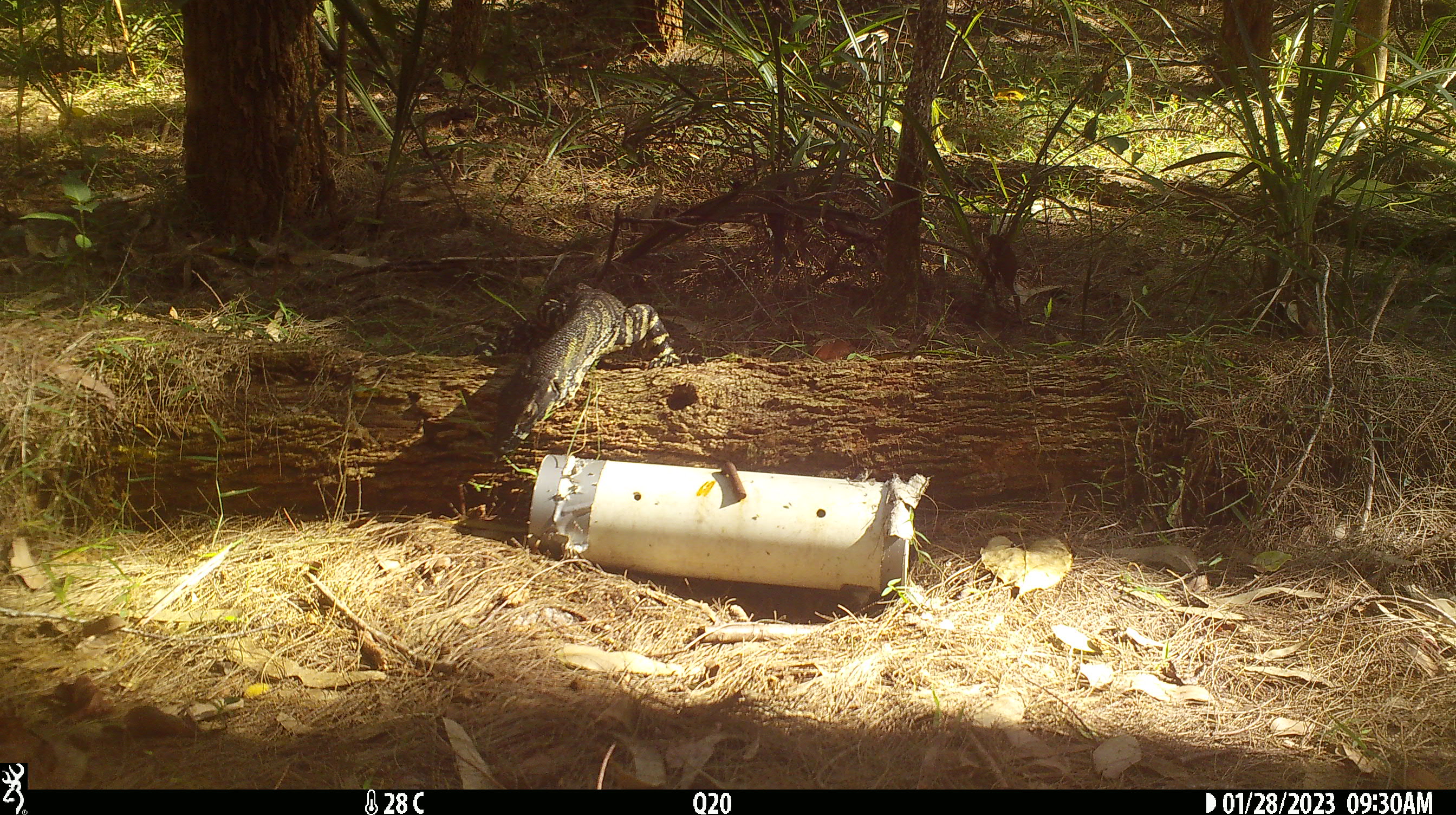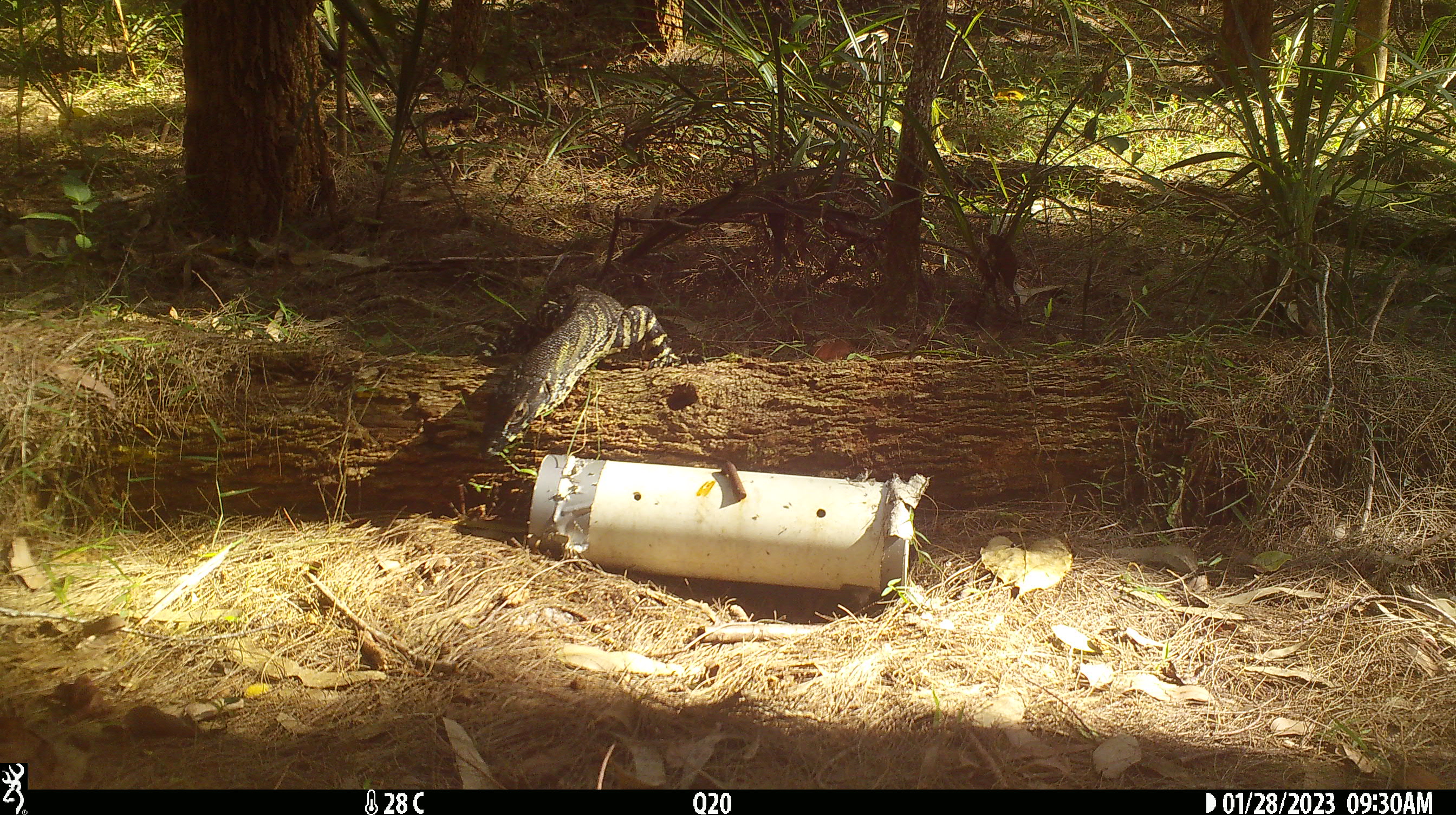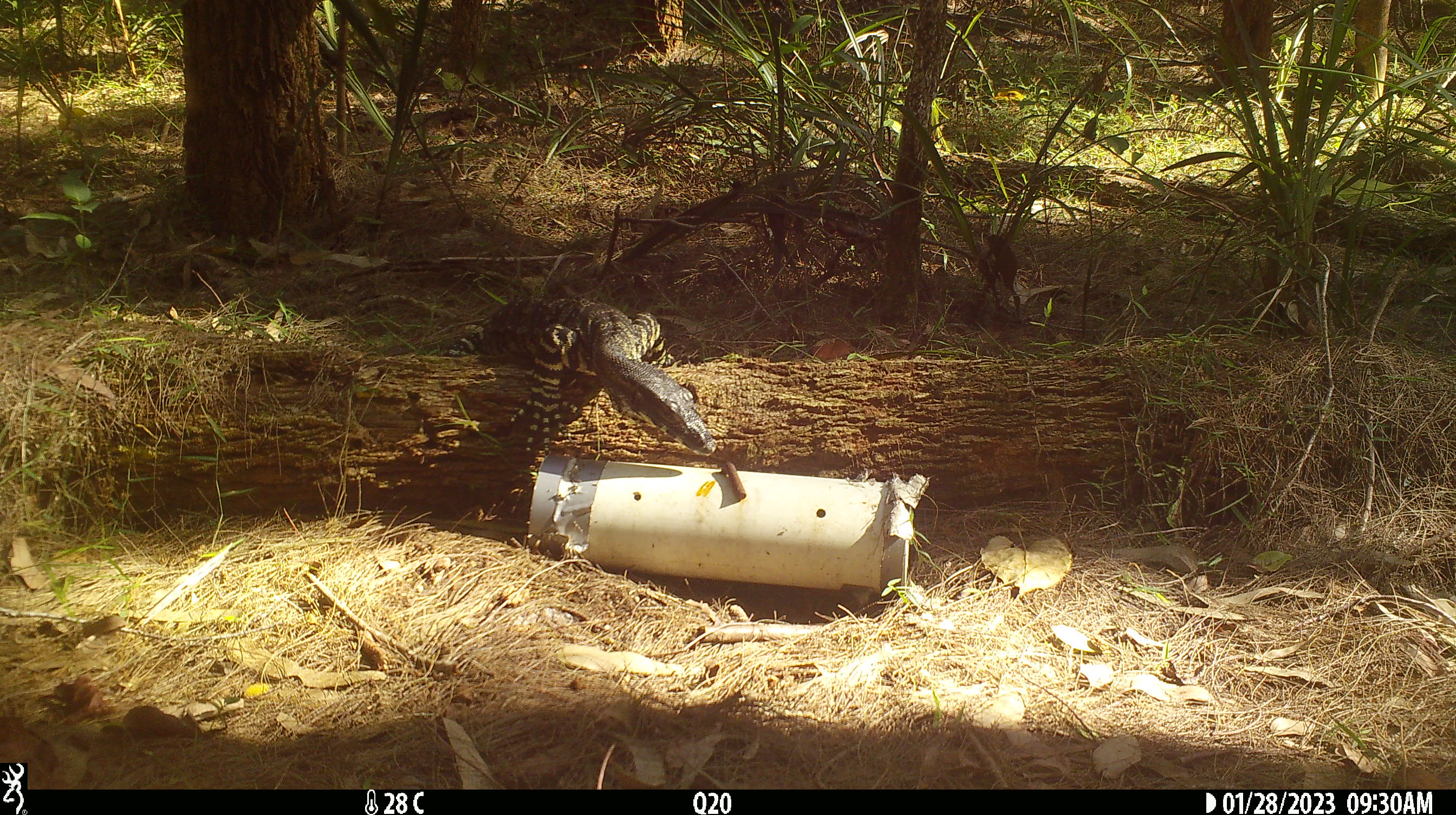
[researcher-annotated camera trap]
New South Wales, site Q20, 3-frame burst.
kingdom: Animalia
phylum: Chordata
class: Reptilia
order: Squamata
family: Varanidae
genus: Varanus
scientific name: Varanus varius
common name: lace monitor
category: goanna